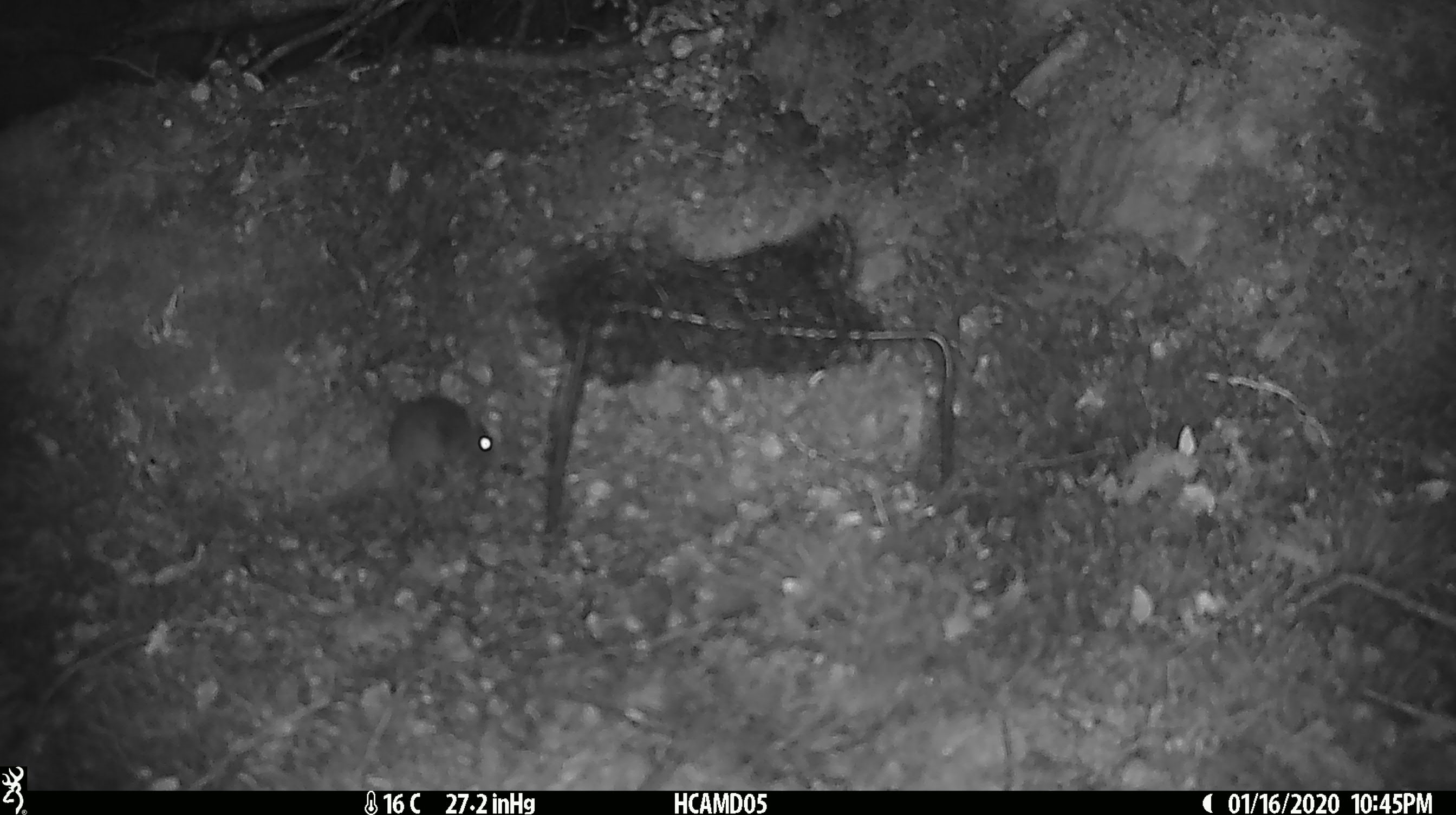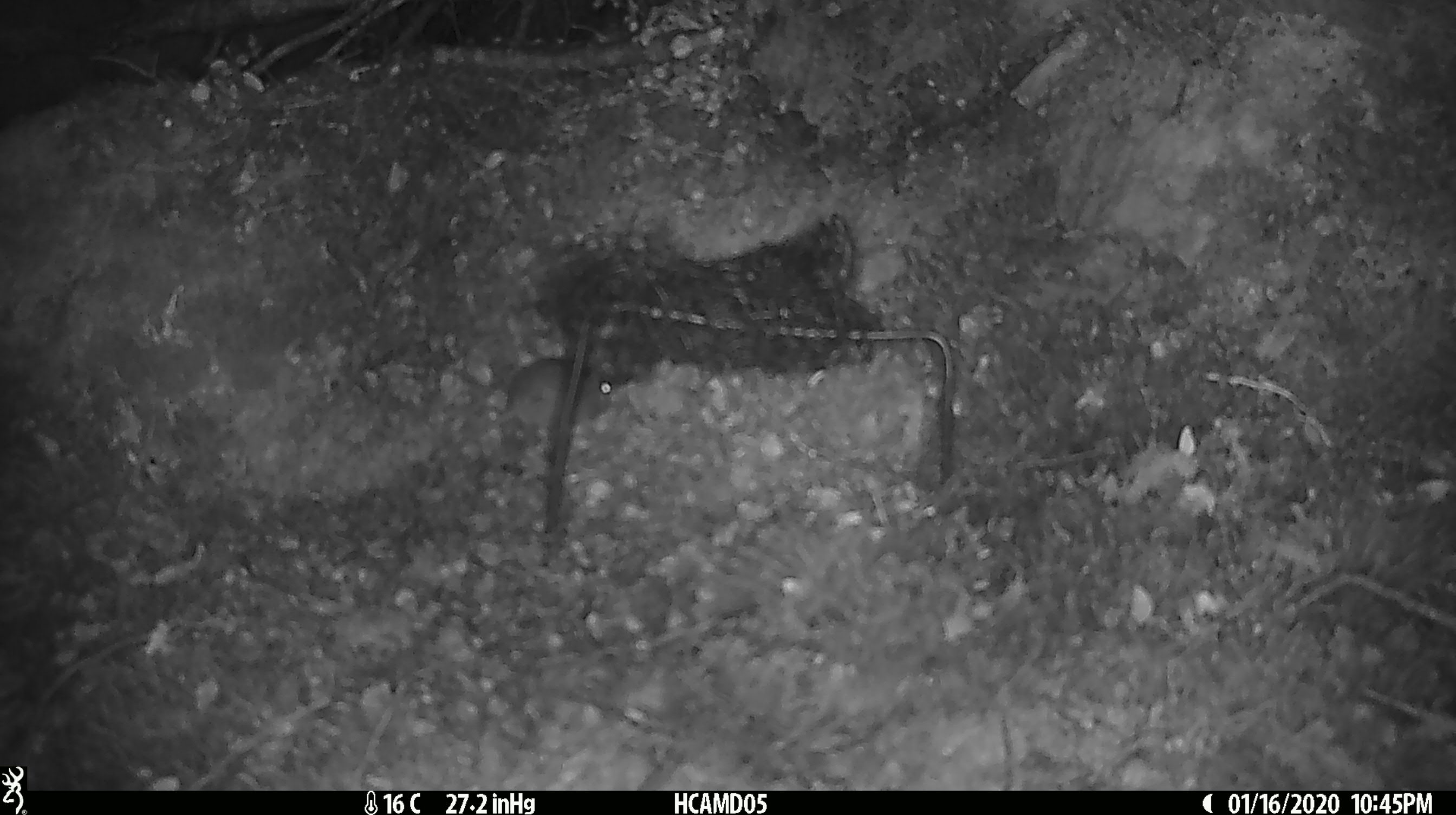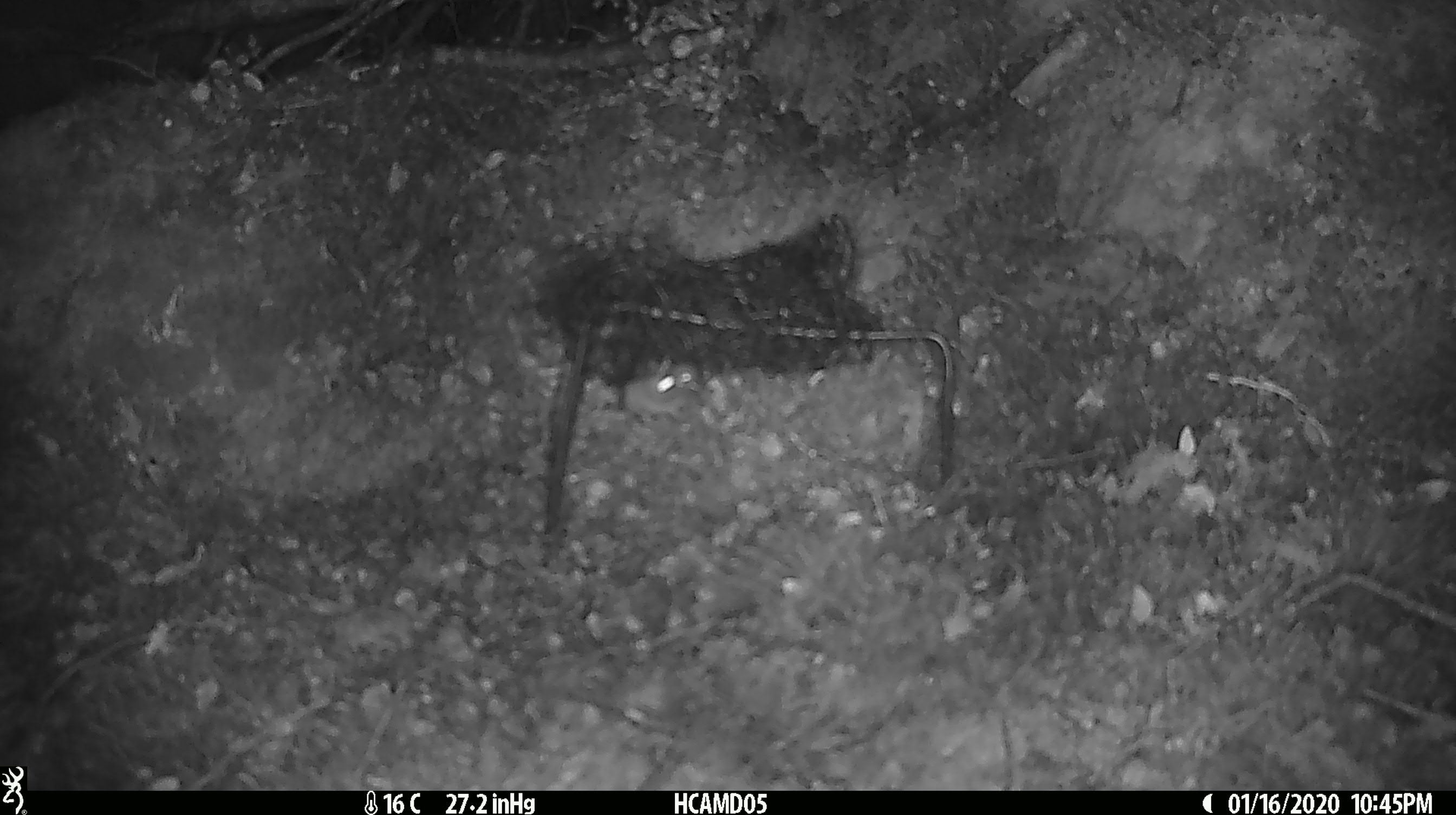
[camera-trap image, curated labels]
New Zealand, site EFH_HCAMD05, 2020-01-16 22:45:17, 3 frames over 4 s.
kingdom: Animalia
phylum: Chordata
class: Mammalia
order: Rodentia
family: Muridae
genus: Mus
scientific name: Mus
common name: mouse